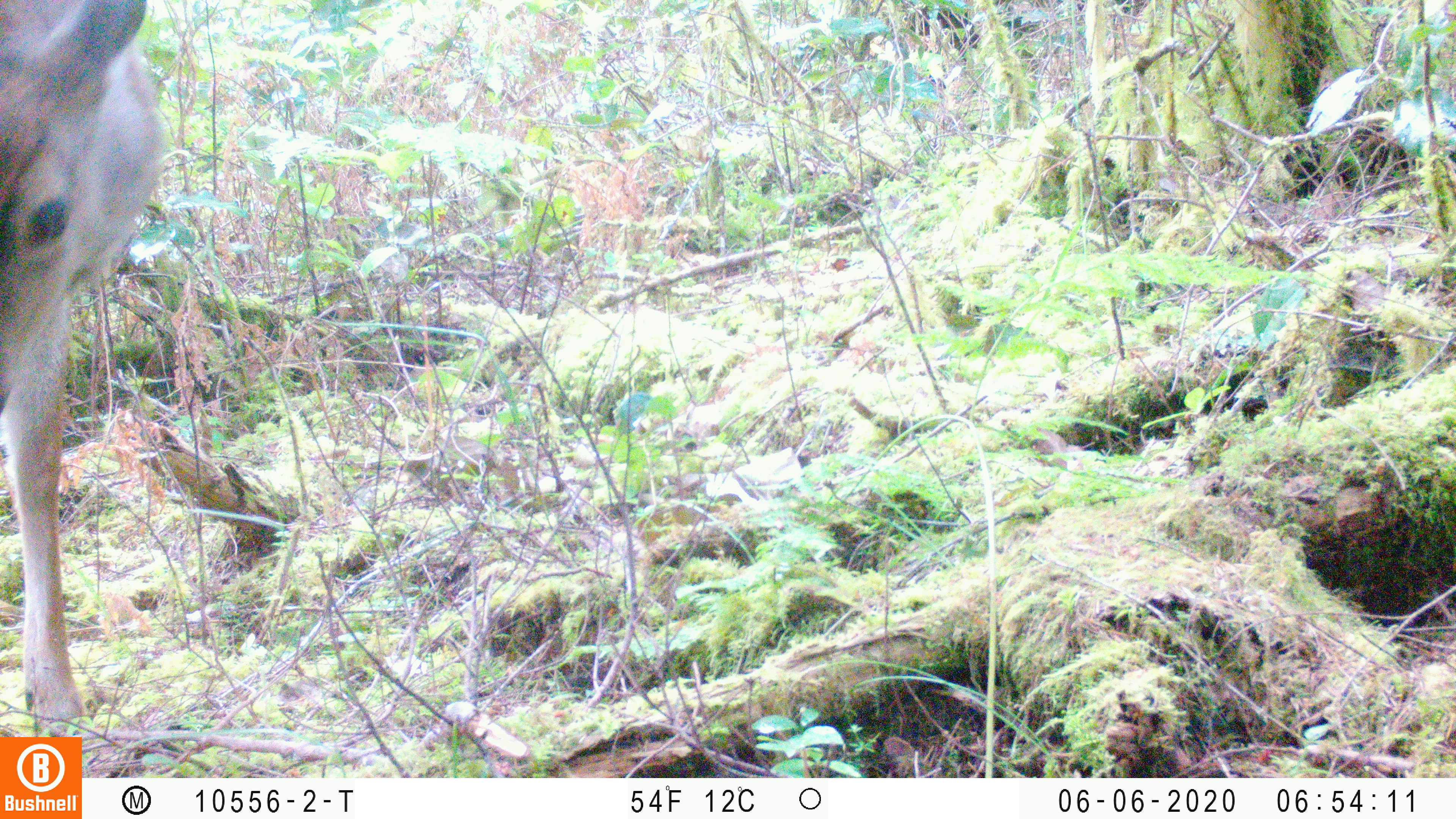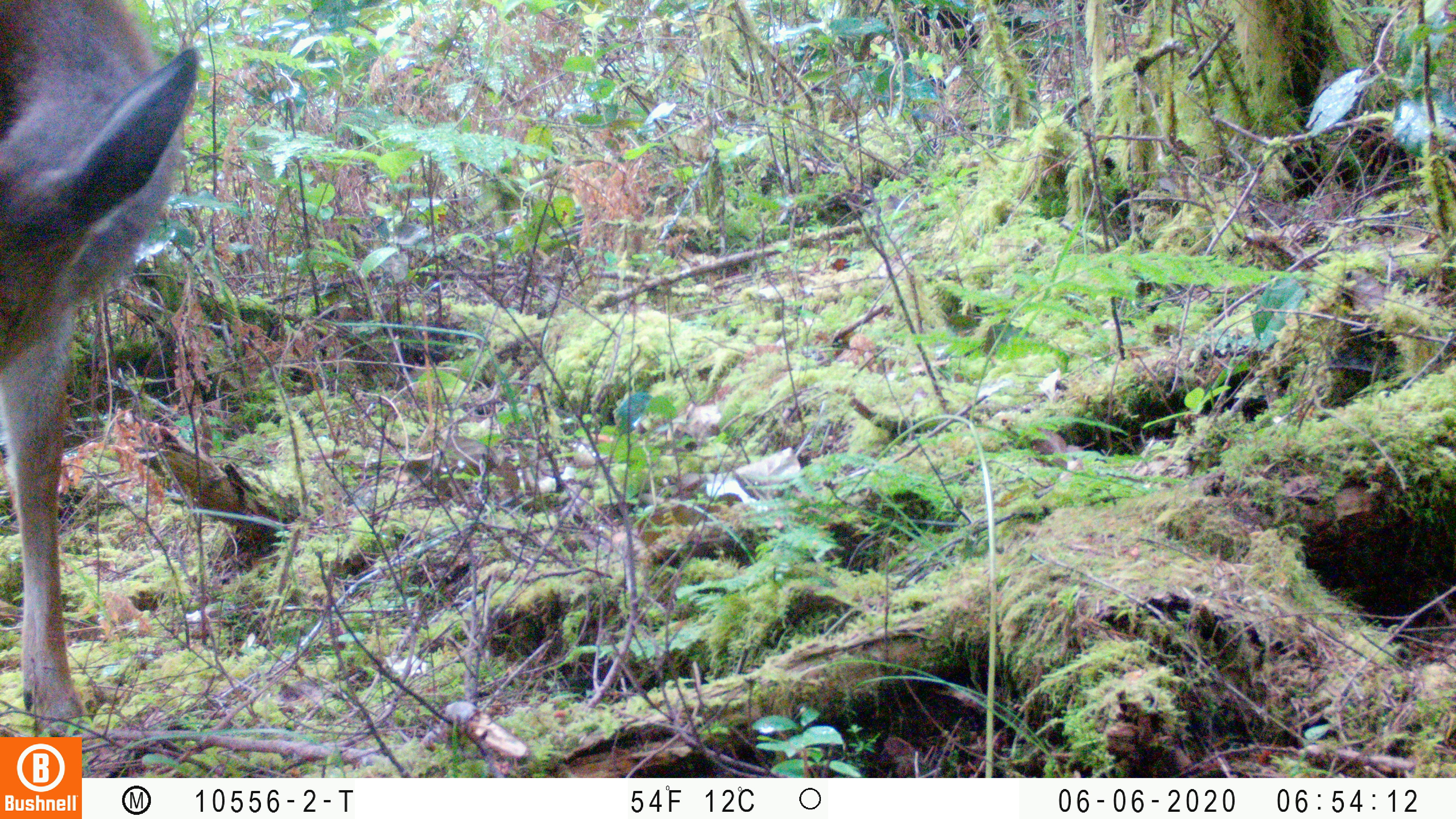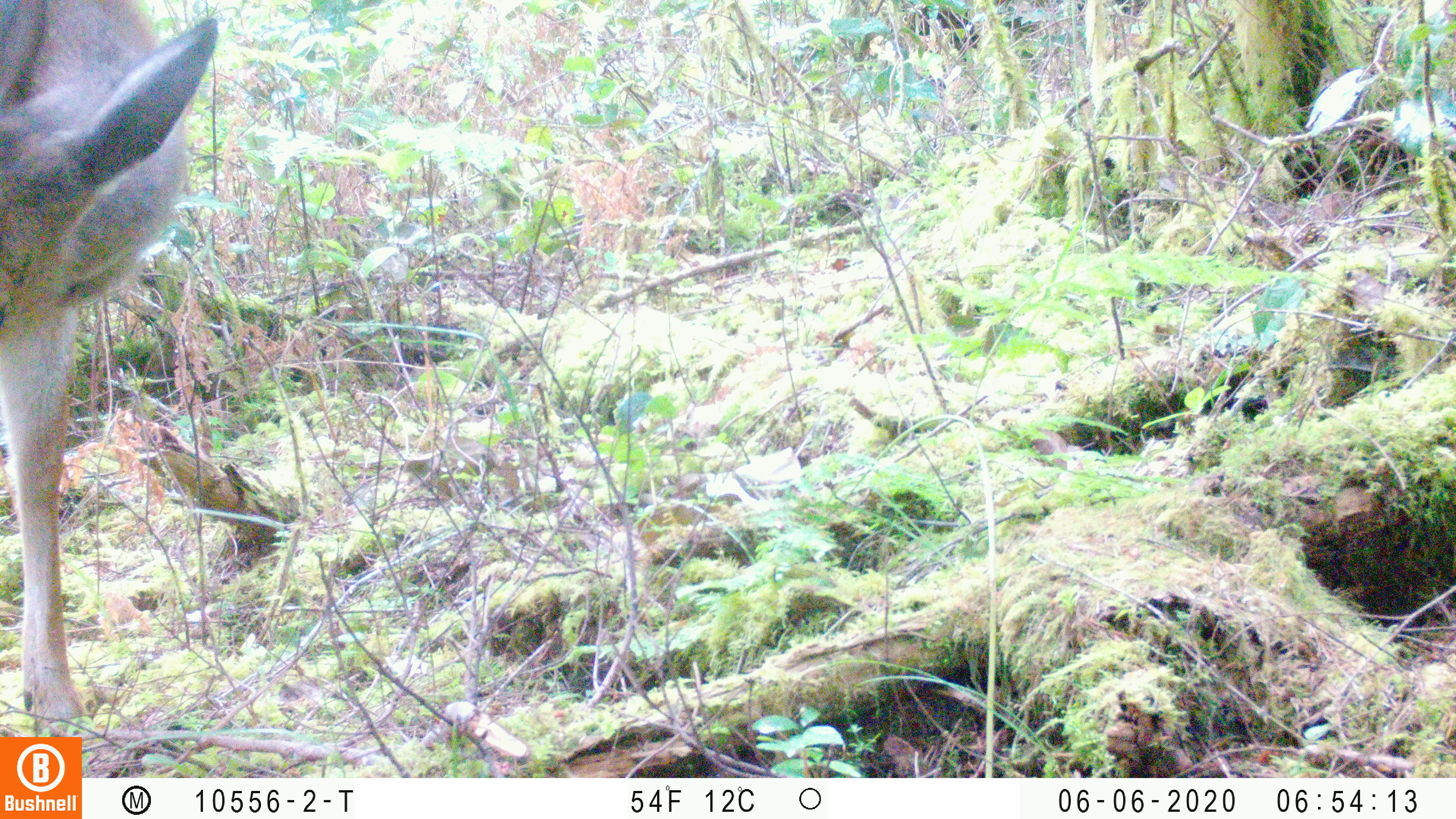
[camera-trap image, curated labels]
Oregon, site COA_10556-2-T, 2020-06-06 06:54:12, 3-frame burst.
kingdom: Animalia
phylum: Chordata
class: Mammalia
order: Artiodactyla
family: Cervidae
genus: Odocoileus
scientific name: Odocoileus hemionus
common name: black-tailed deer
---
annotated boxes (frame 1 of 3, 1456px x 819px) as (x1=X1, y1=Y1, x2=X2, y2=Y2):
black-tailed deer: (x1=2, y1=0, x2=179, y2=727)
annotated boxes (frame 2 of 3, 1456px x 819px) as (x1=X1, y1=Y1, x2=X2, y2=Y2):
black-tailed deer: (x1=2, y1=2, x2=203, y2=730)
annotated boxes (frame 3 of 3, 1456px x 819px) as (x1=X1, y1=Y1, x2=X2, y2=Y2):
black-tailed deer: (x1=2, y1=0, x2=222, y2=732)